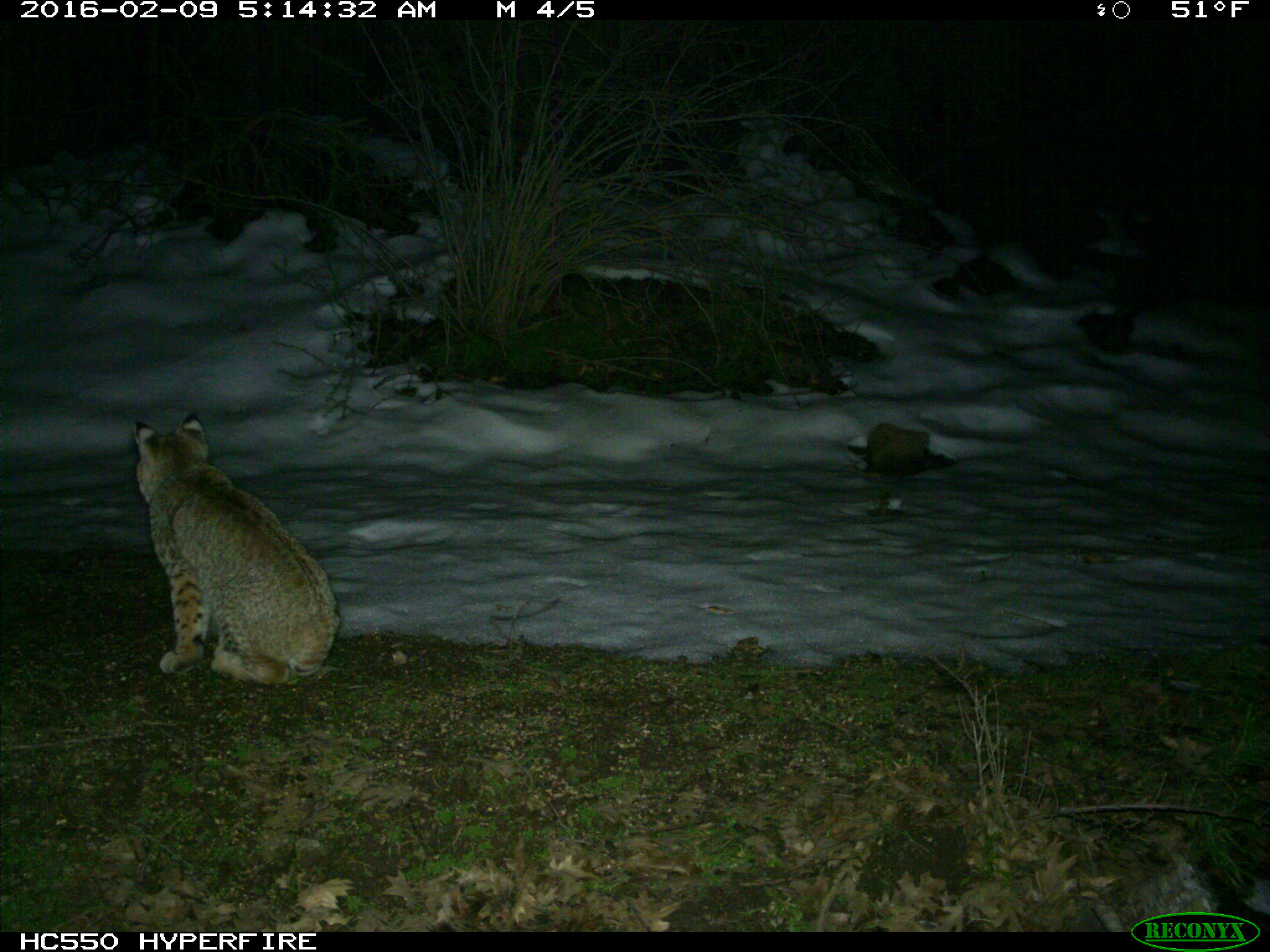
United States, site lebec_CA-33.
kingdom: Animalia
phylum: Chordata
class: Mammalia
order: Carnivora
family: Felidae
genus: Lynx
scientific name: Lynx rufus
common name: bobcat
Lynx rufus (bobcat).